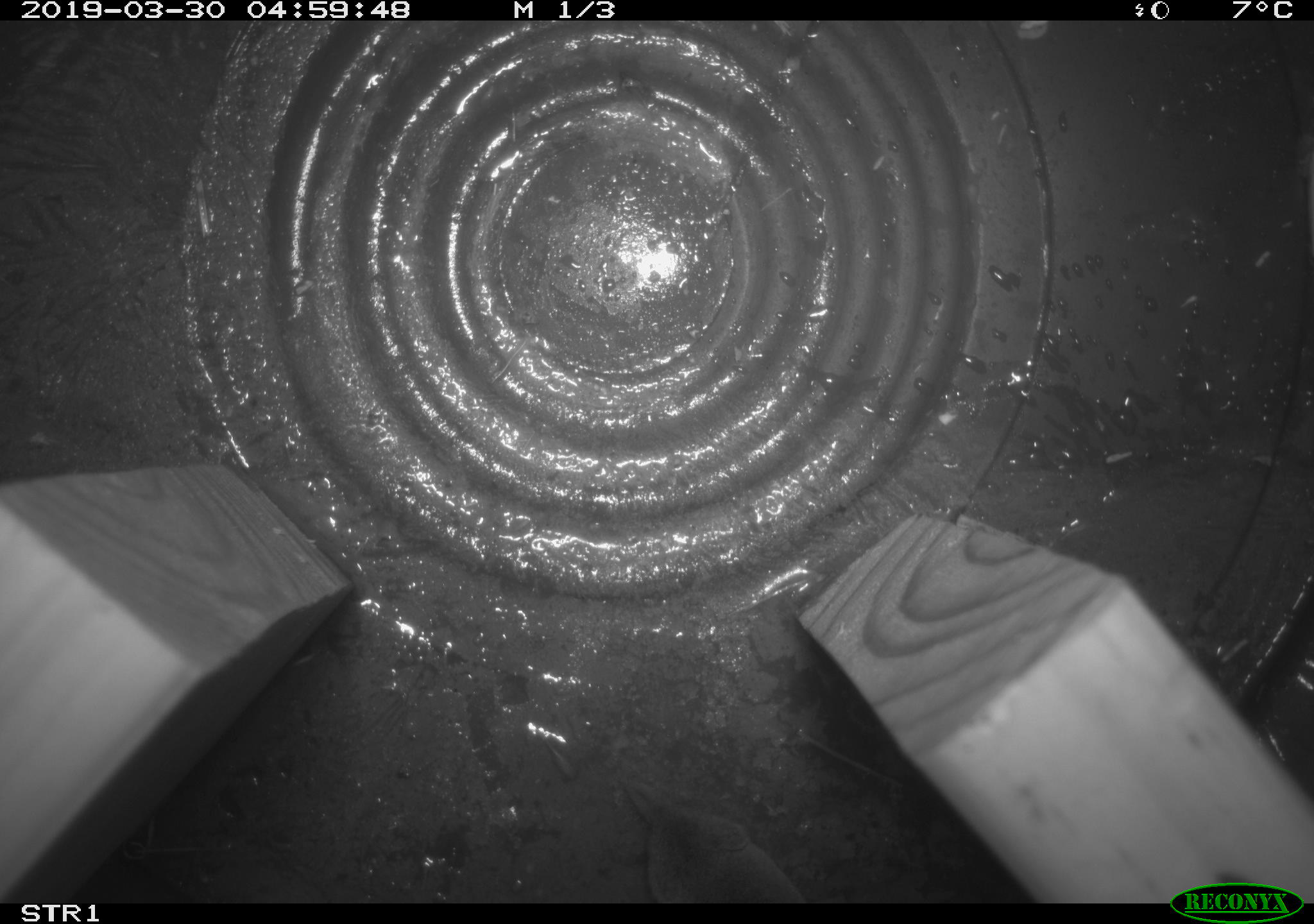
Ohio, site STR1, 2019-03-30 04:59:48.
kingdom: Animalia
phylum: Chordata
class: Mammalia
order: Eulipotyphla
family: Soricidae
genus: Sorex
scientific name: Sorex cinereus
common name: masked shrew